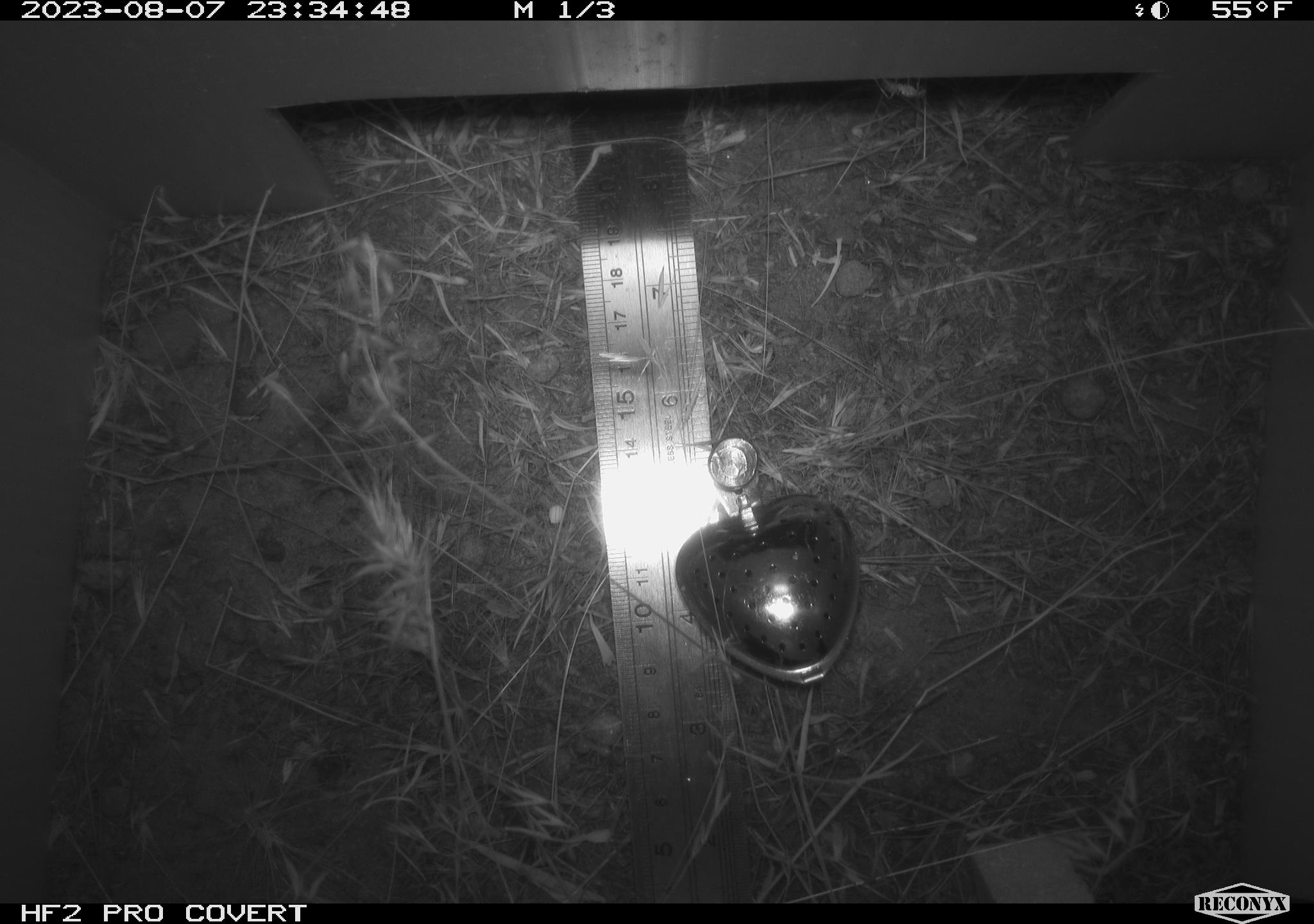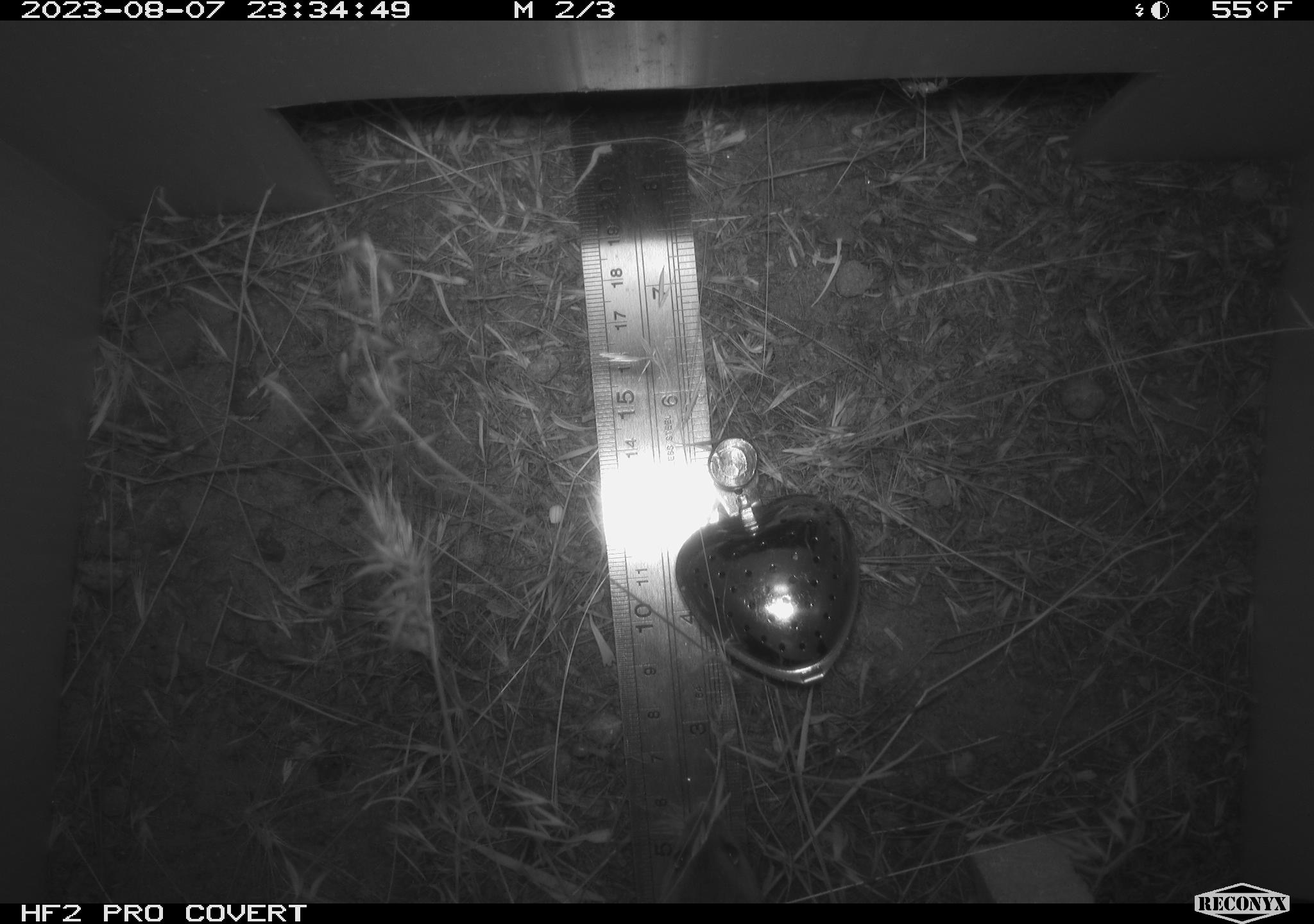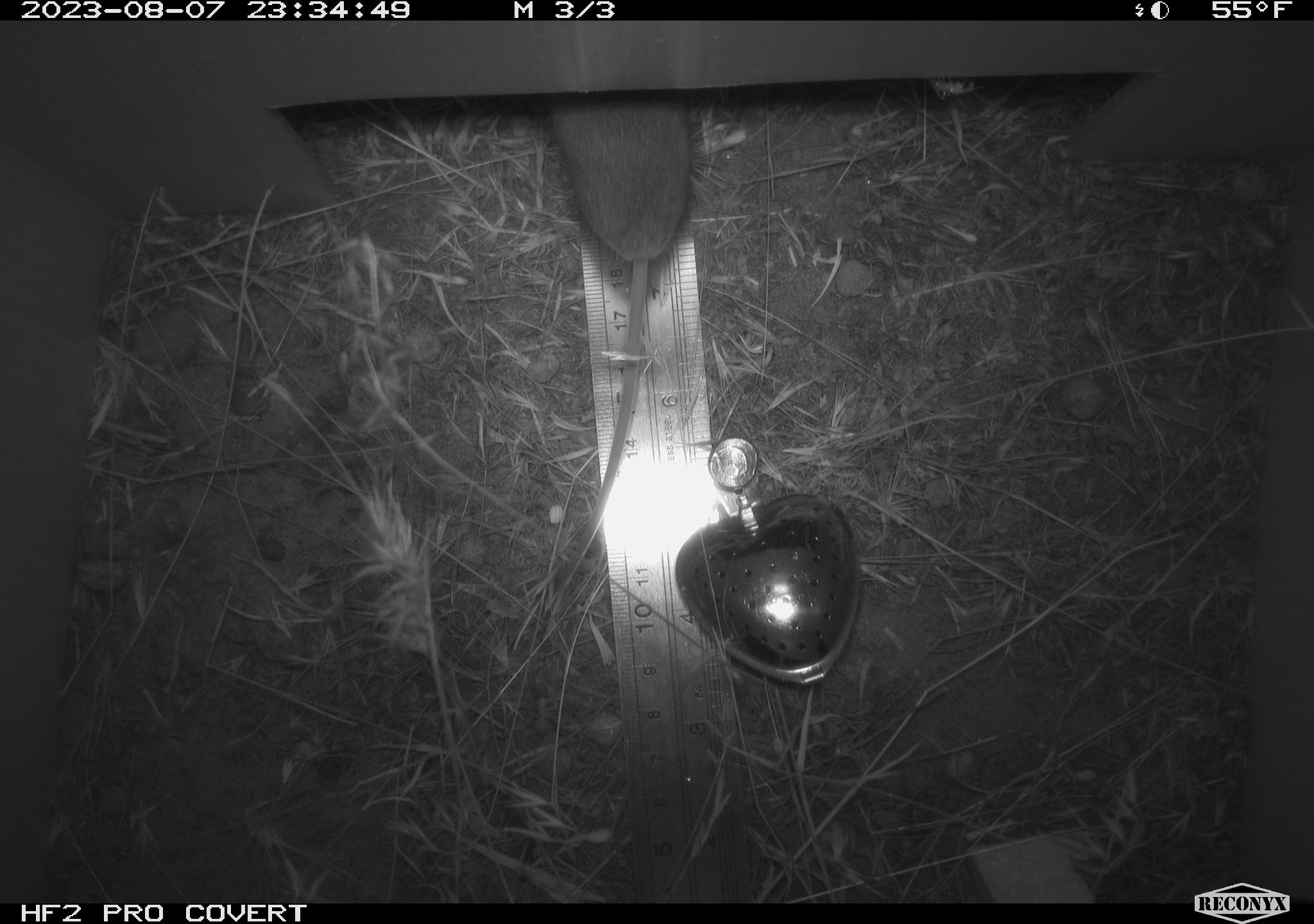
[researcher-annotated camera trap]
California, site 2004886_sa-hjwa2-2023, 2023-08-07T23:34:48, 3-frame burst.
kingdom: Animalia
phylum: Chordata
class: Mammalia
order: Rodentia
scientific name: Rodentia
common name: mouse species